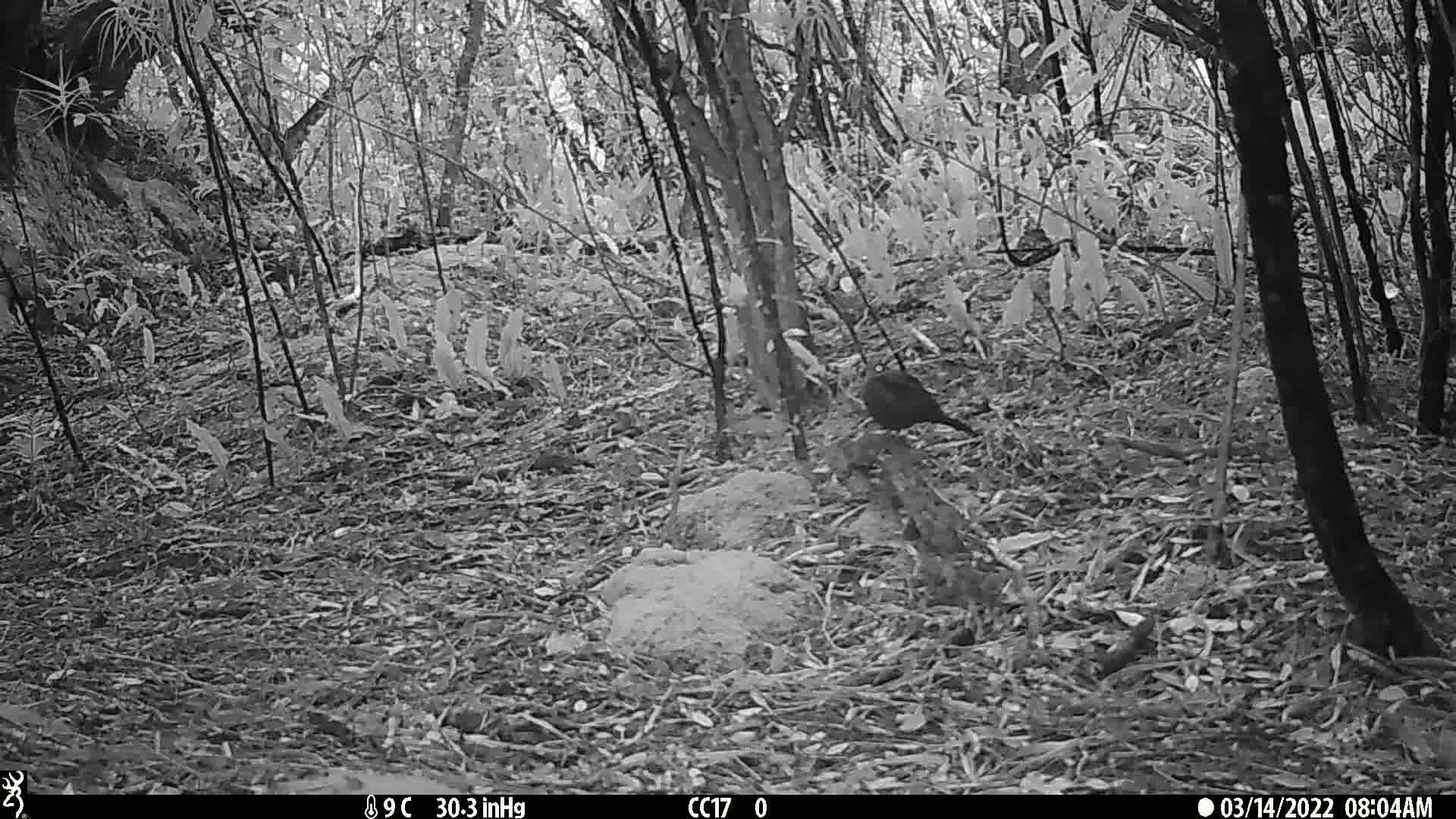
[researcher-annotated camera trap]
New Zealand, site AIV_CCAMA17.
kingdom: Animalia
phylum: Chordata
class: Aves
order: Passeriformes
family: Turdidae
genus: Turdus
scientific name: Turdus merula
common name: eurasian blackbird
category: blackbird